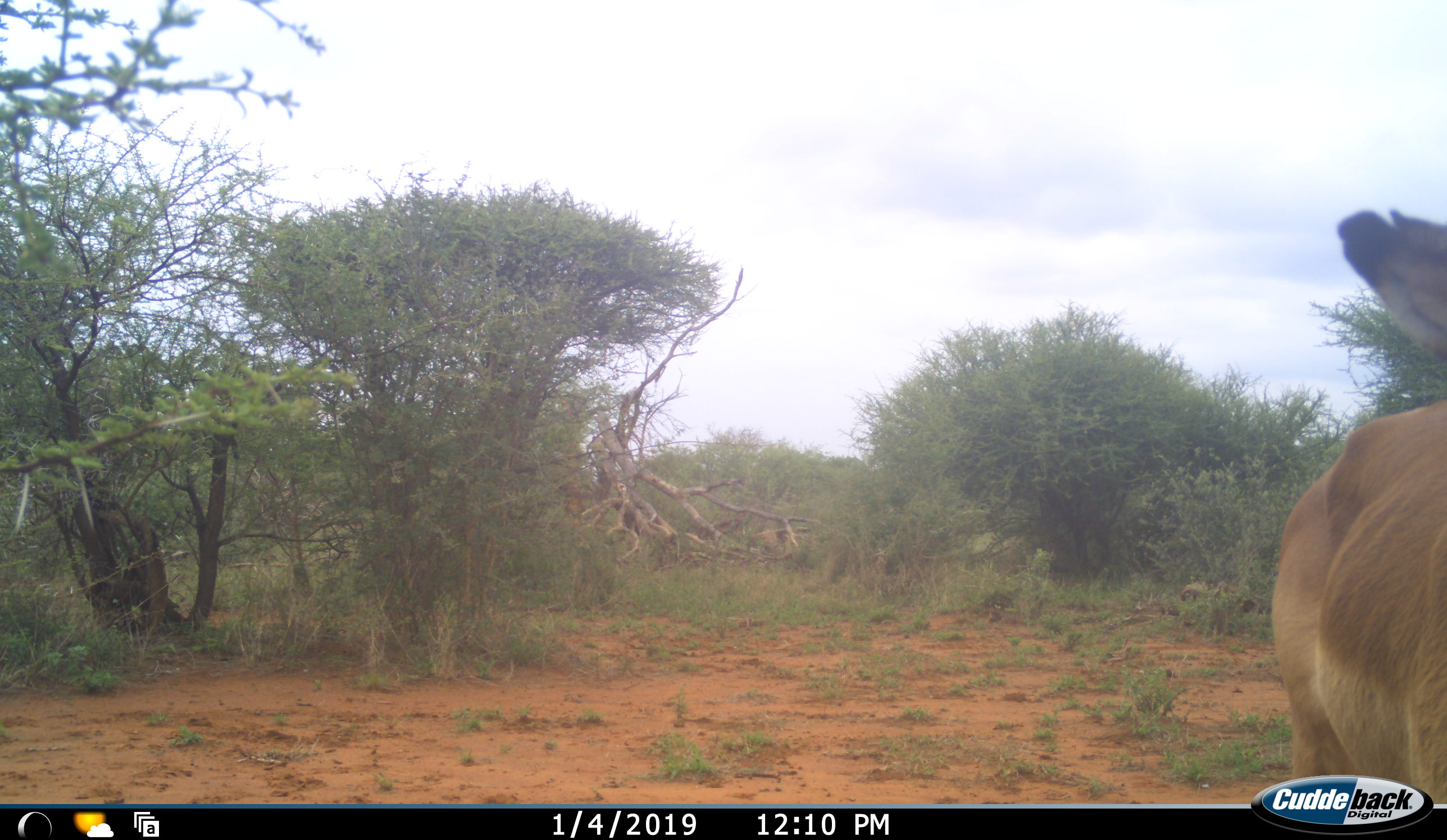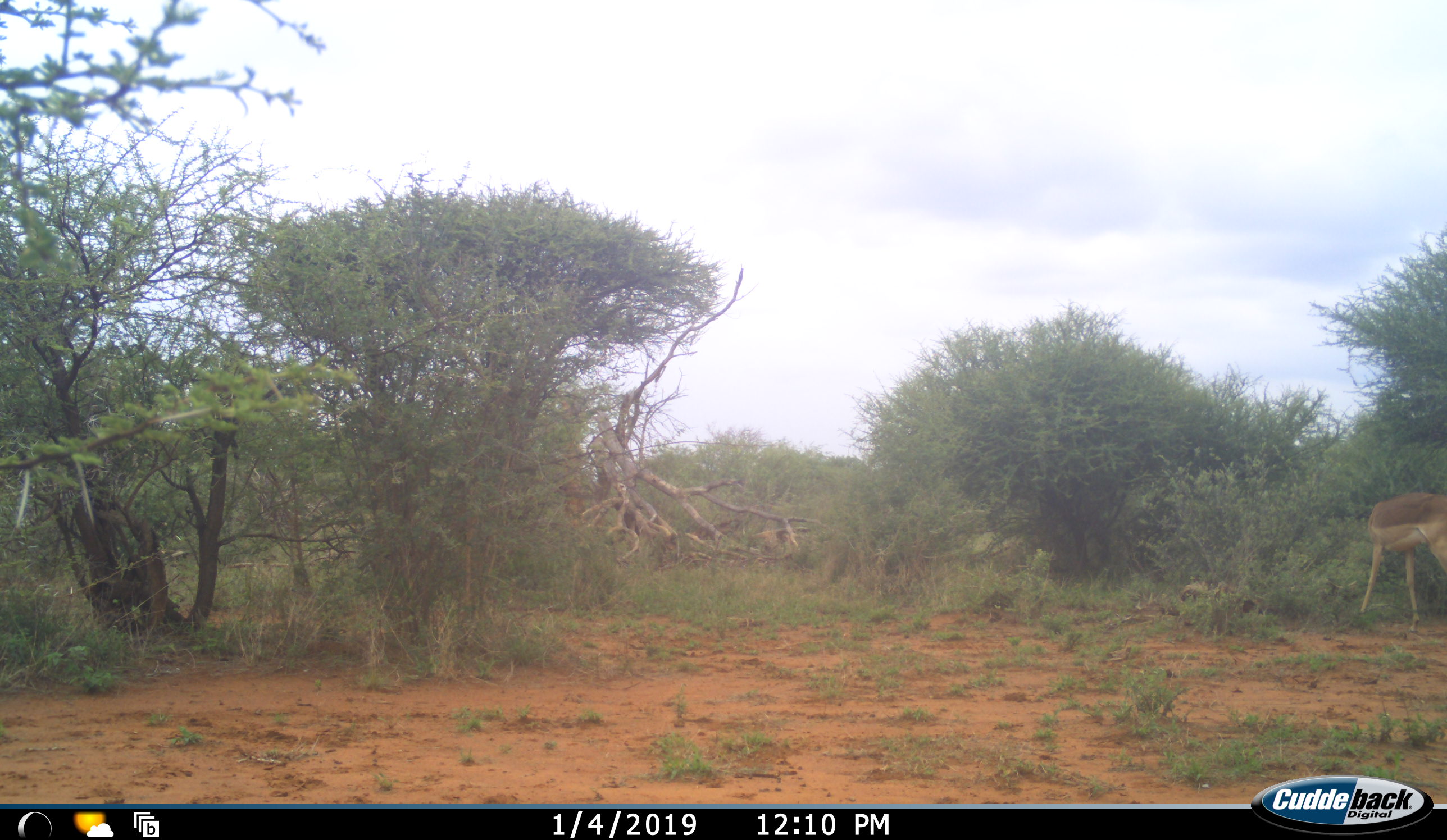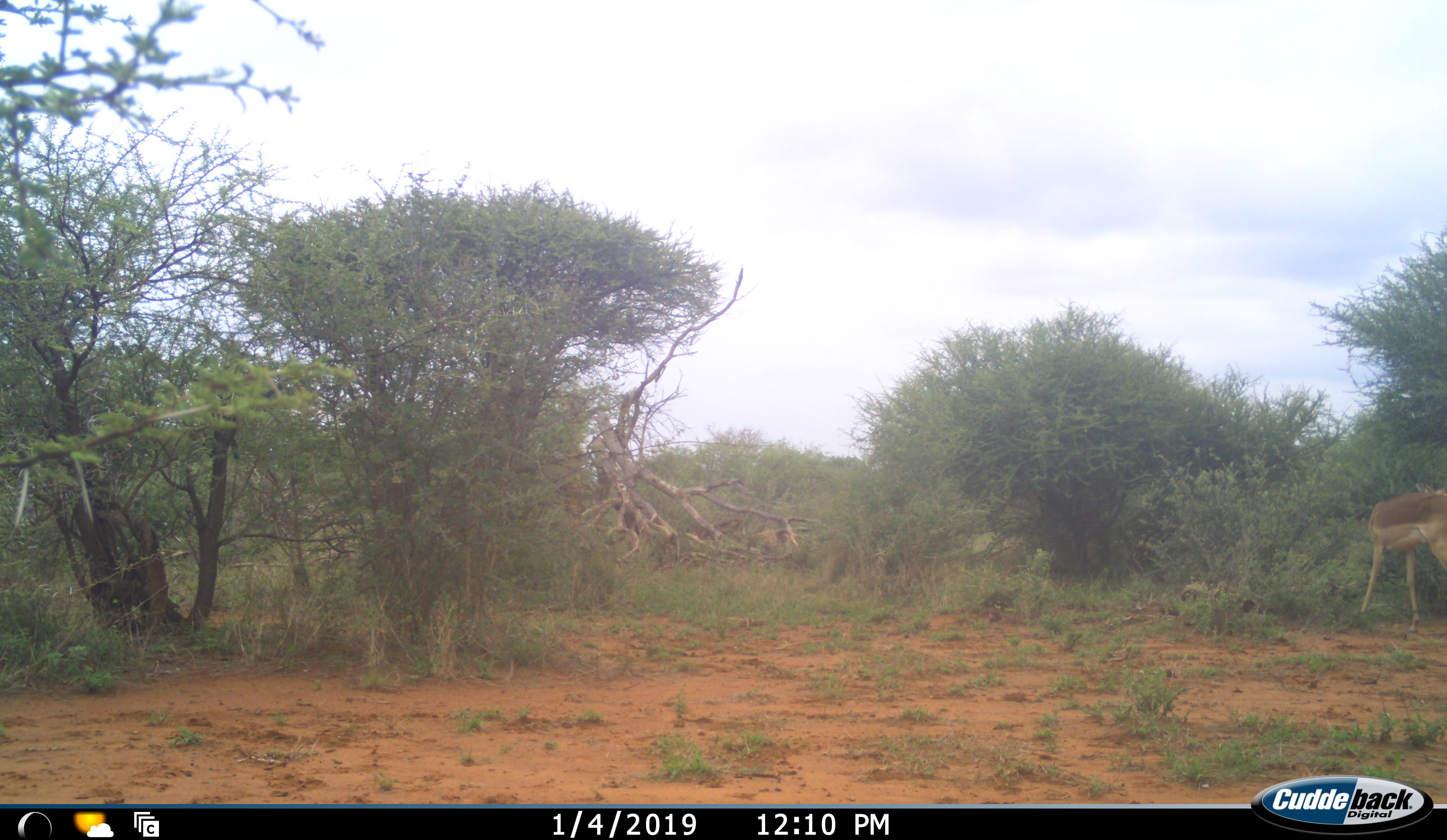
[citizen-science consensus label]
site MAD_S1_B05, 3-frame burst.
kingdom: Animalia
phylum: Chordata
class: Mammalia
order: Artiodactyla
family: Bovidae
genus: Aepyceros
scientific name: Aepyceros melampus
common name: impala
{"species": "impala (Aepyceros melampus)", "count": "2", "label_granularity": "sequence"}